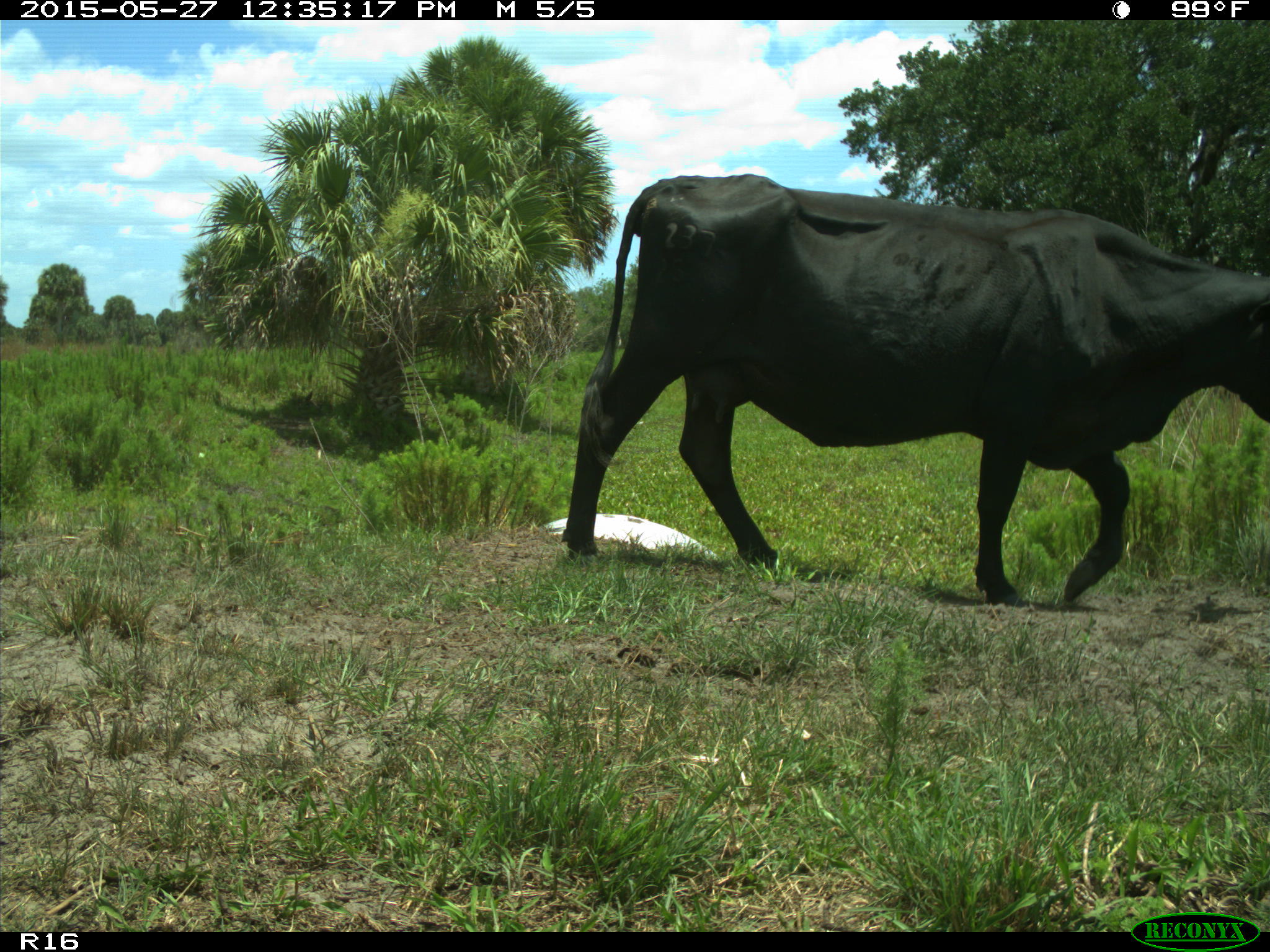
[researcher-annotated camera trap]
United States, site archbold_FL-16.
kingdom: Animalia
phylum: Chordata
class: Mammalia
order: Artiodactyla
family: Bovidae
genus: Bos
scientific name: Bos taurus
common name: domestic cow